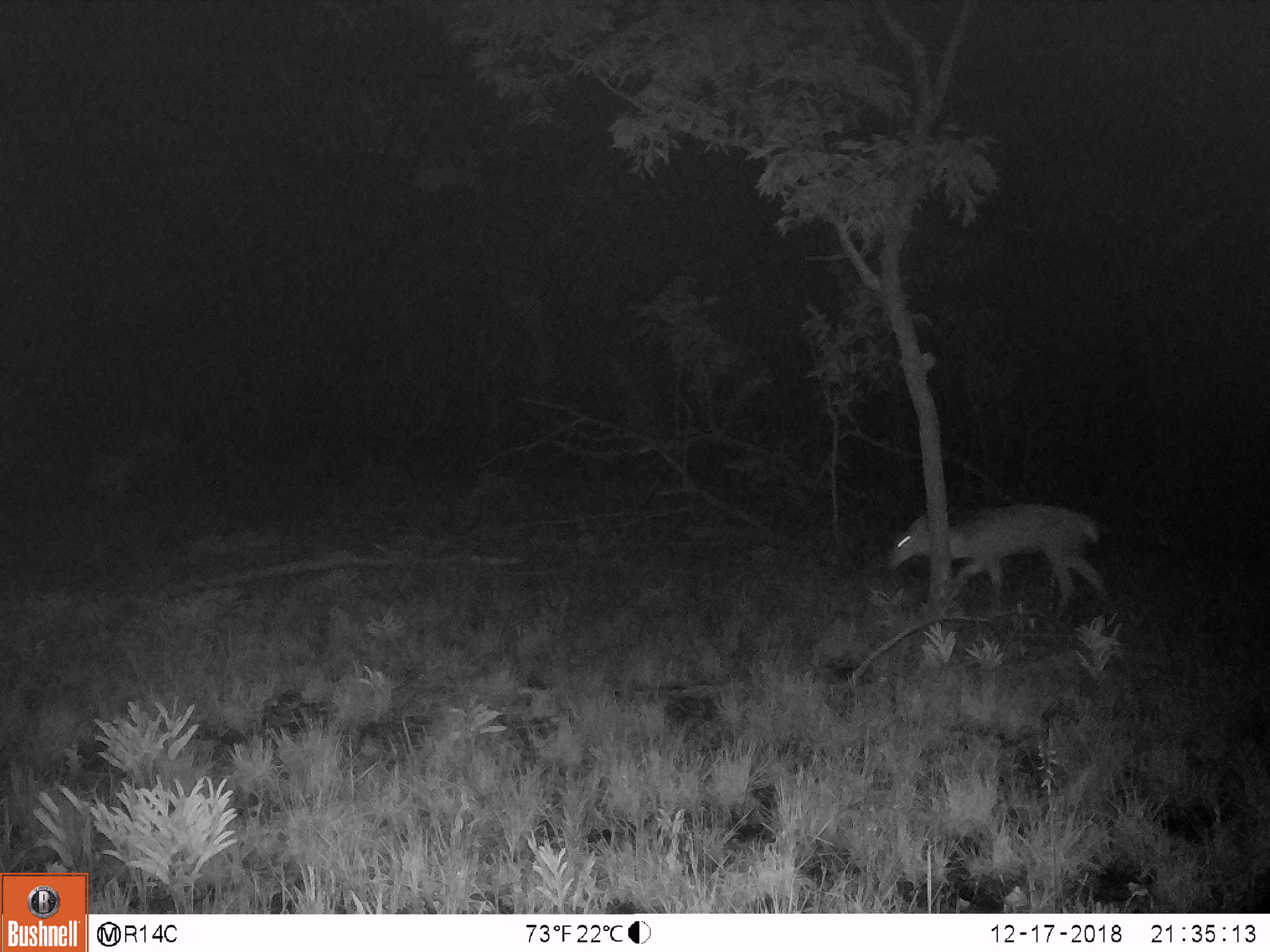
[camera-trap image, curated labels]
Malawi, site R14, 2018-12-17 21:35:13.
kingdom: Animalia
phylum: Chordata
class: Mammalia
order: Artiodactyla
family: Bovidae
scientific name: Antilopinae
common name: small antelope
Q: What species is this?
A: Small antelope (Antilopinae).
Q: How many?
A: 1.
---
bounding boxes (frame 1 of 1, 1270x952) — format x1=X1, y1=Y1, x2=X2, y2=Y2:
small antelope: x1=884, y1=502, x2=1125, y2=625